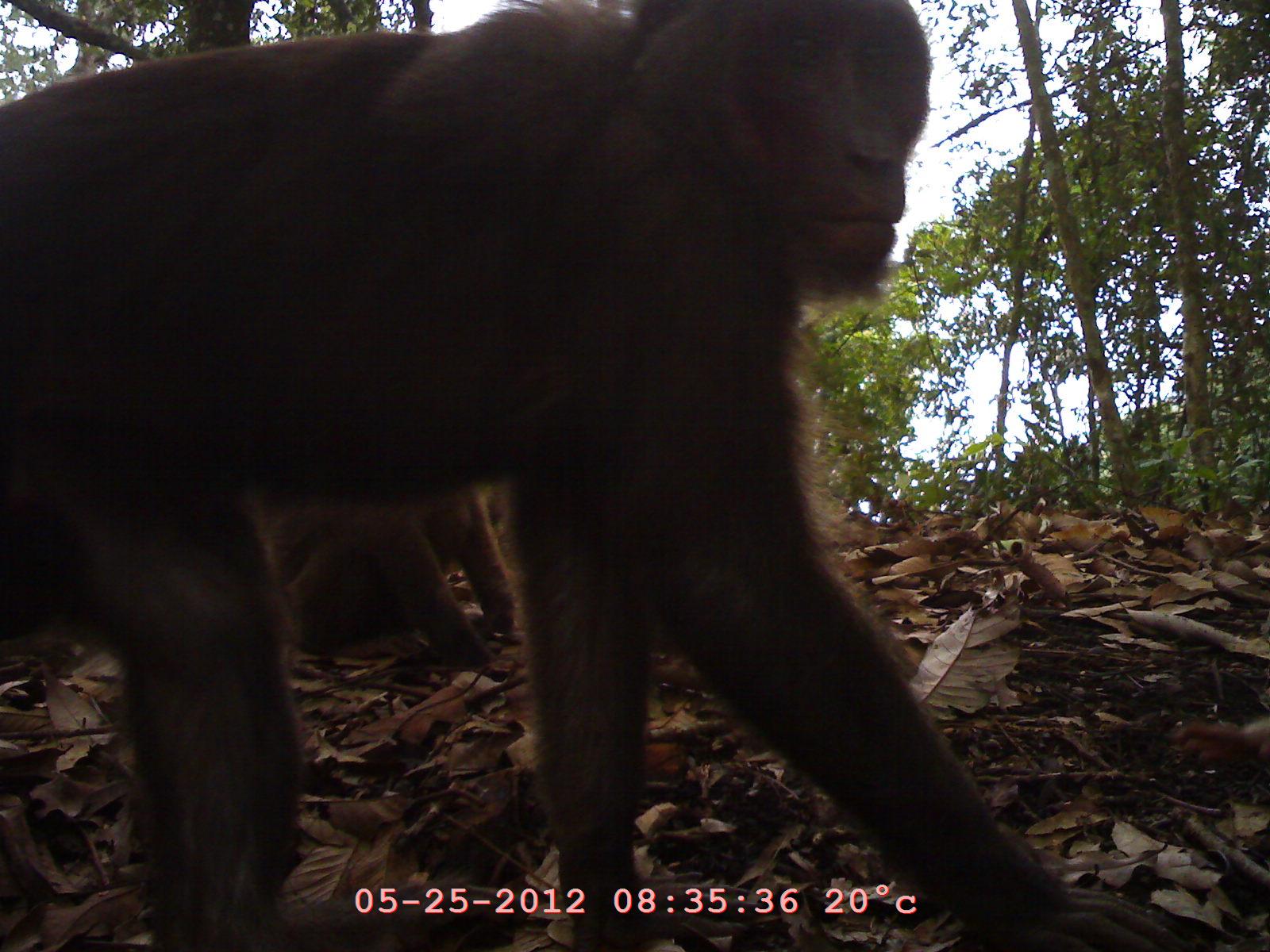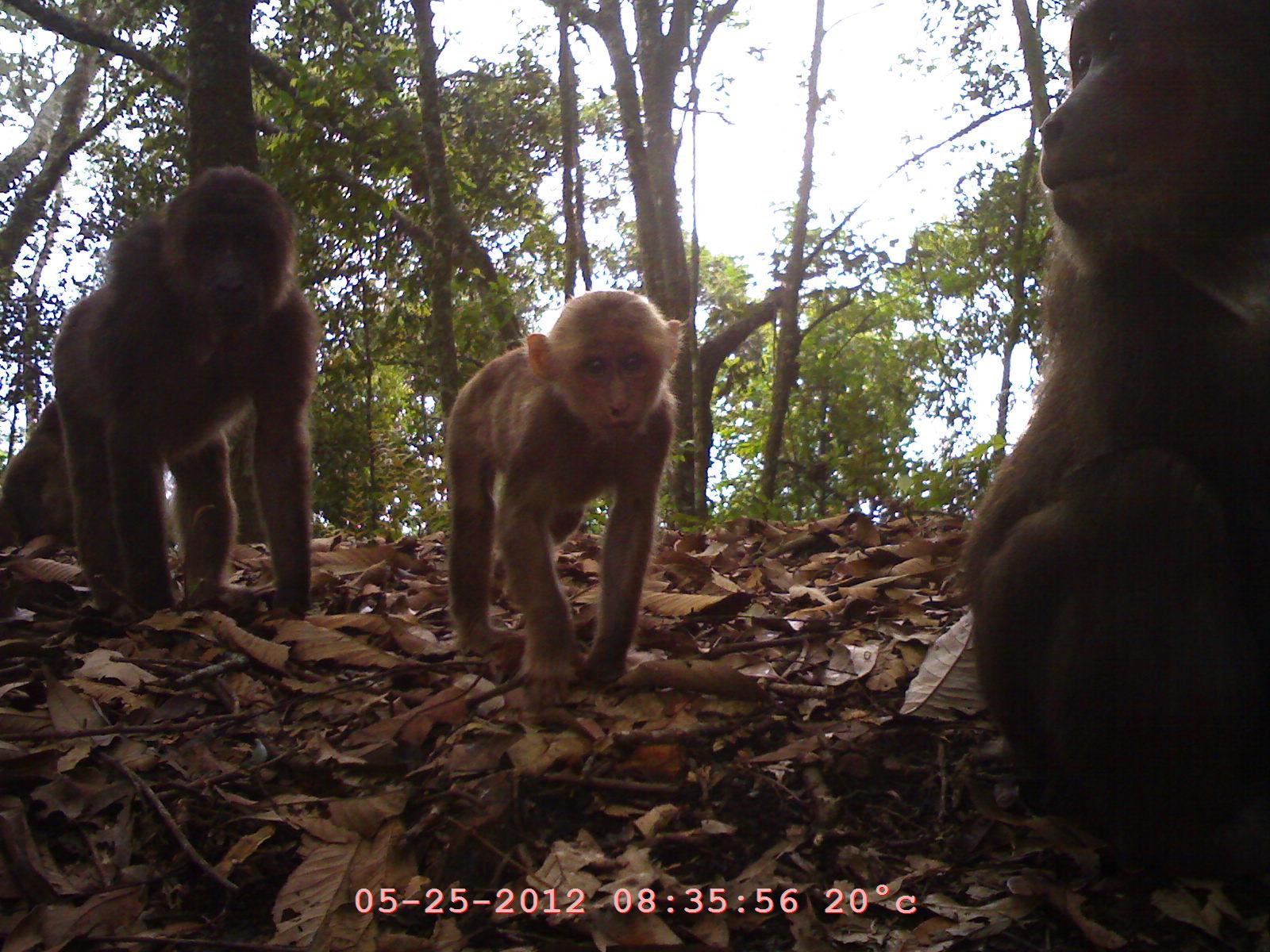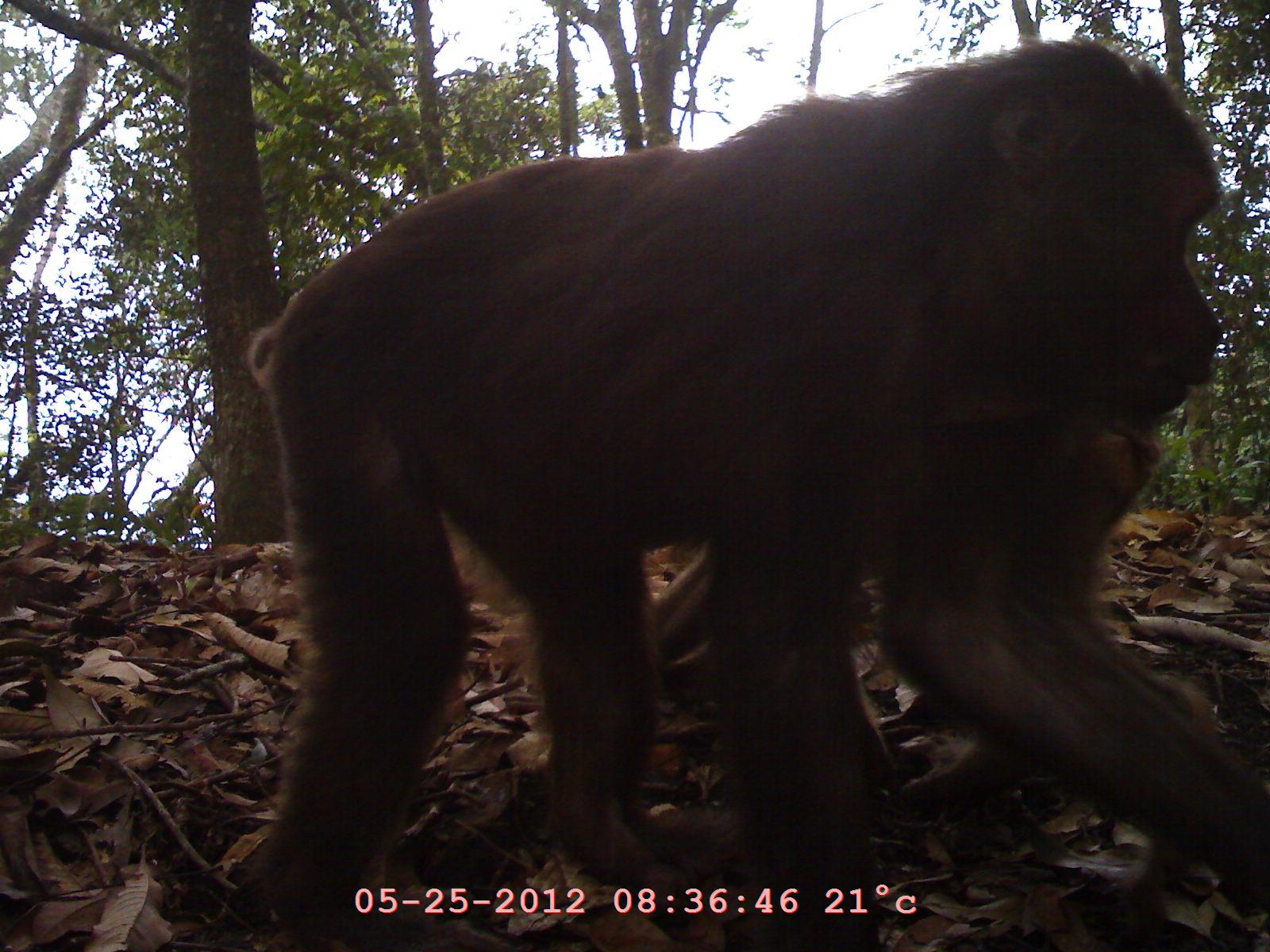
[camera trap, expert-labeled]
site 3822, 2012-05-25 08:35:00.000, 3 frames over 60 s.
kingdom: Animalia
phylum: Chordata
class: Mammalia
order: Primates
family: Cercopithecidae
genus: Macaca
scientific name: Macaca arctoides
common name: stump-tailed macaque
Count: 2.